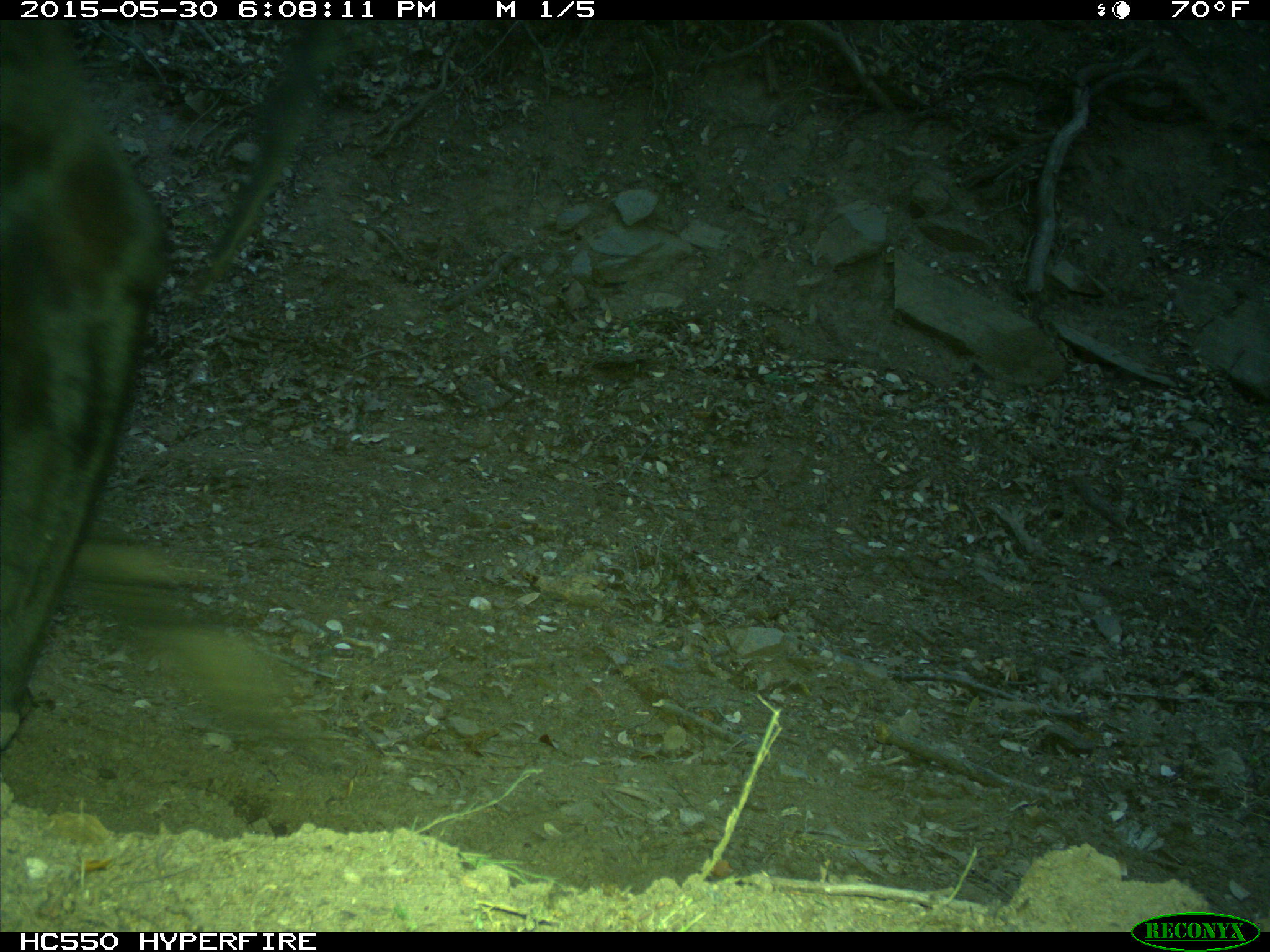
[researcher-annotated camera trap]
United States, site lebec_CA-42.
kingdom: Animalia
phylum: Chordata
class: Mammalia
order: Artiodactyla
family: Bovidae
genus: Bos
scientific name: Bos taurus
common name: domestic cow